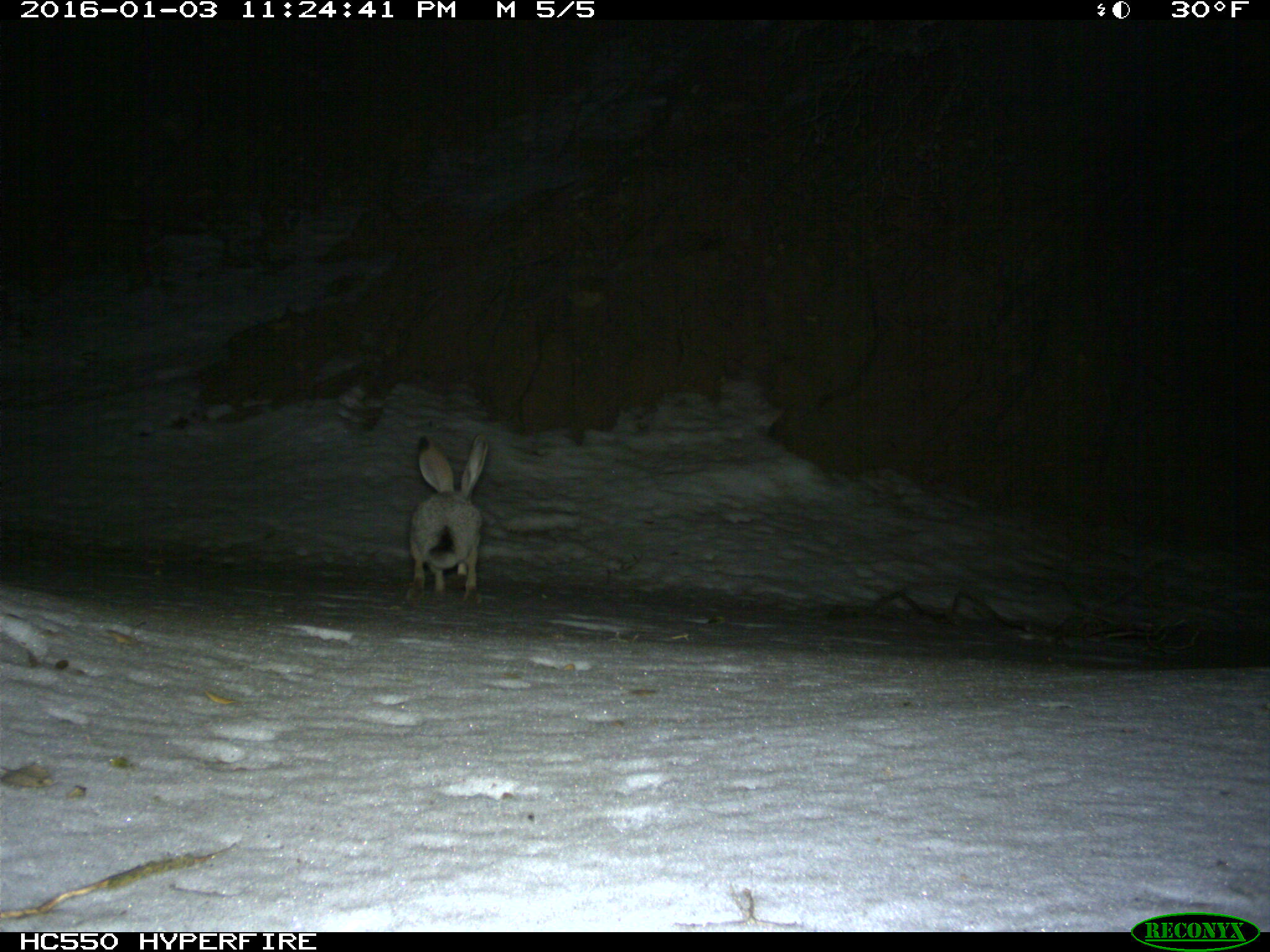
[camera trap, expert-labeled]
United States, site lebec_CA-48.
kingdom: Animalia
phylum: Chordata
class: Mammalia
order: Lagomorpha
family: Leporidae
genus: Lepus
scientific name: Lepus californicus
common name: black-tailed jackrabbit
Lepus californicus (black-tailed jackrabbit).